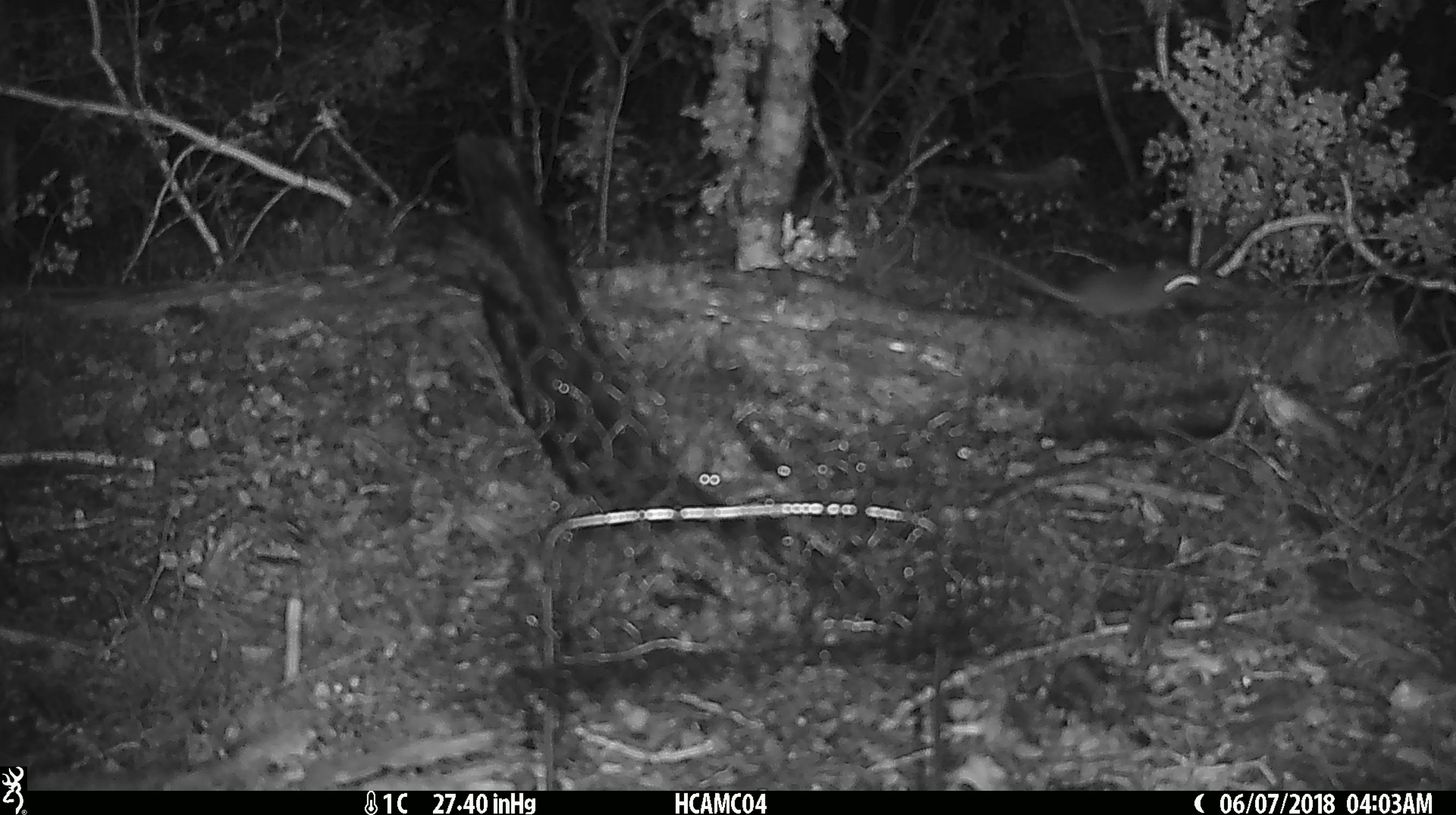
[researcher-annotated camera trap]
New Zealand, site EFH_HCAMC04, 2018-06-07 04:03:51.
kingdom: Animalia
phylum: Chordata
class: Mammalia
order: Rodentia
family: Muridae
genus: Mus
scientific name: Mus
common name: mouse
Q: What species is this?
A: Mouse (Mus).